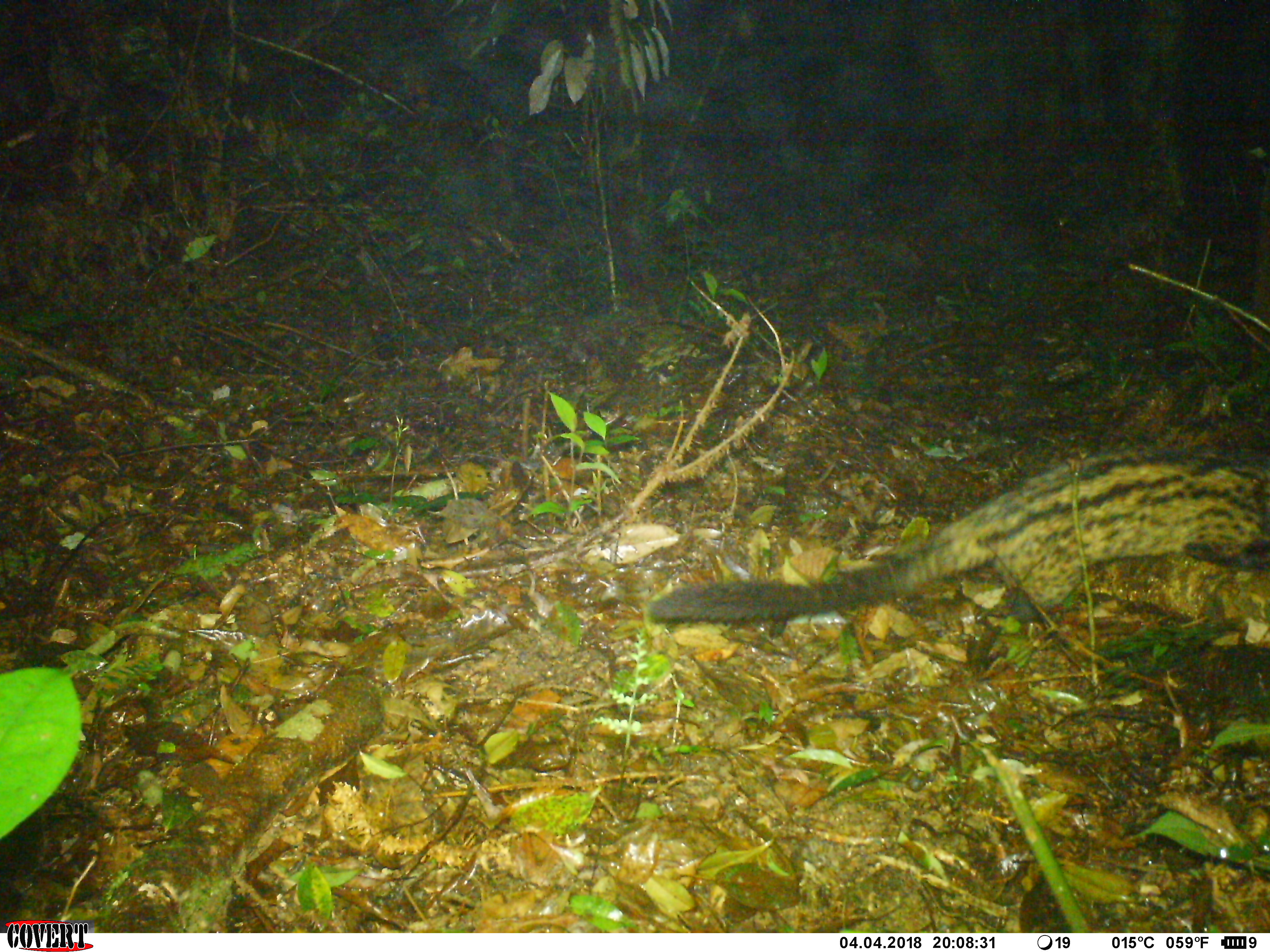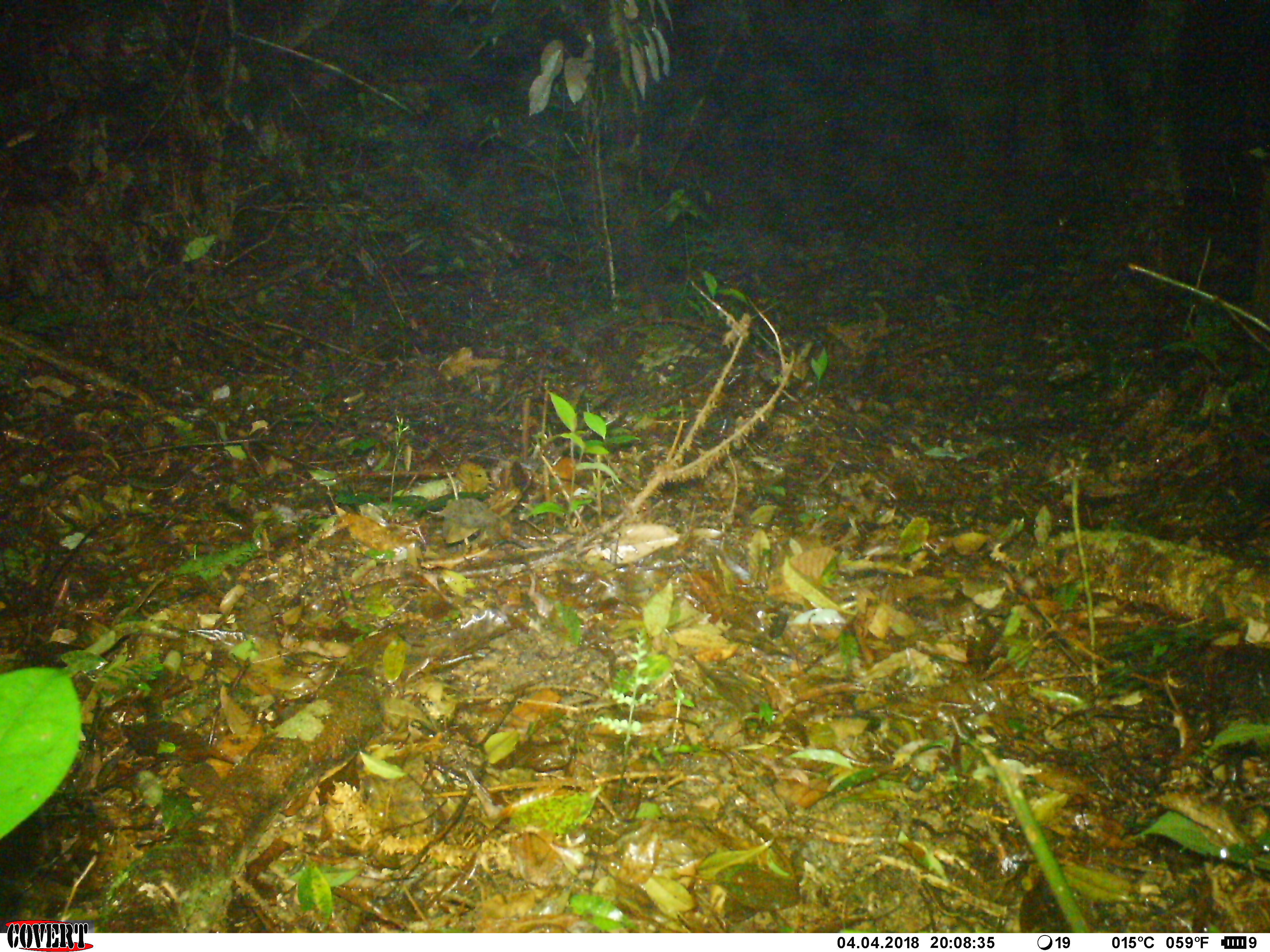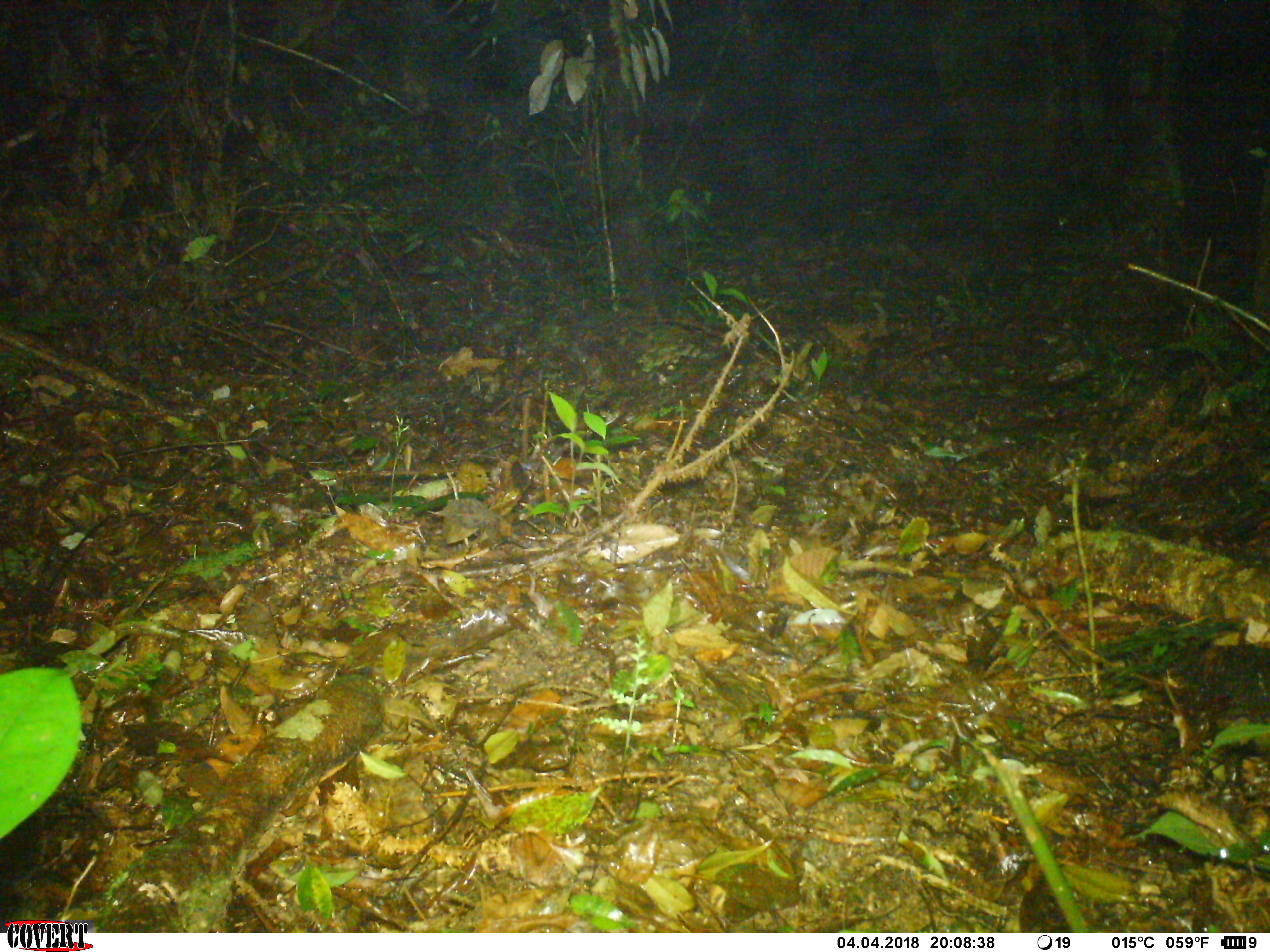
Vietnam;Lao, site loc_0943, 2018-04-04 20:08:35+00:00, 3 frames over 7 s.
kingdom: Animalia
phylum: Chordata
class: Mammalia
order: Carnivora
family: Viverridae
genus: Paradoxurus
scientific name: Paradoxurus hermaphroditus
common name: common palm civet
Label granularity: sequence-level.